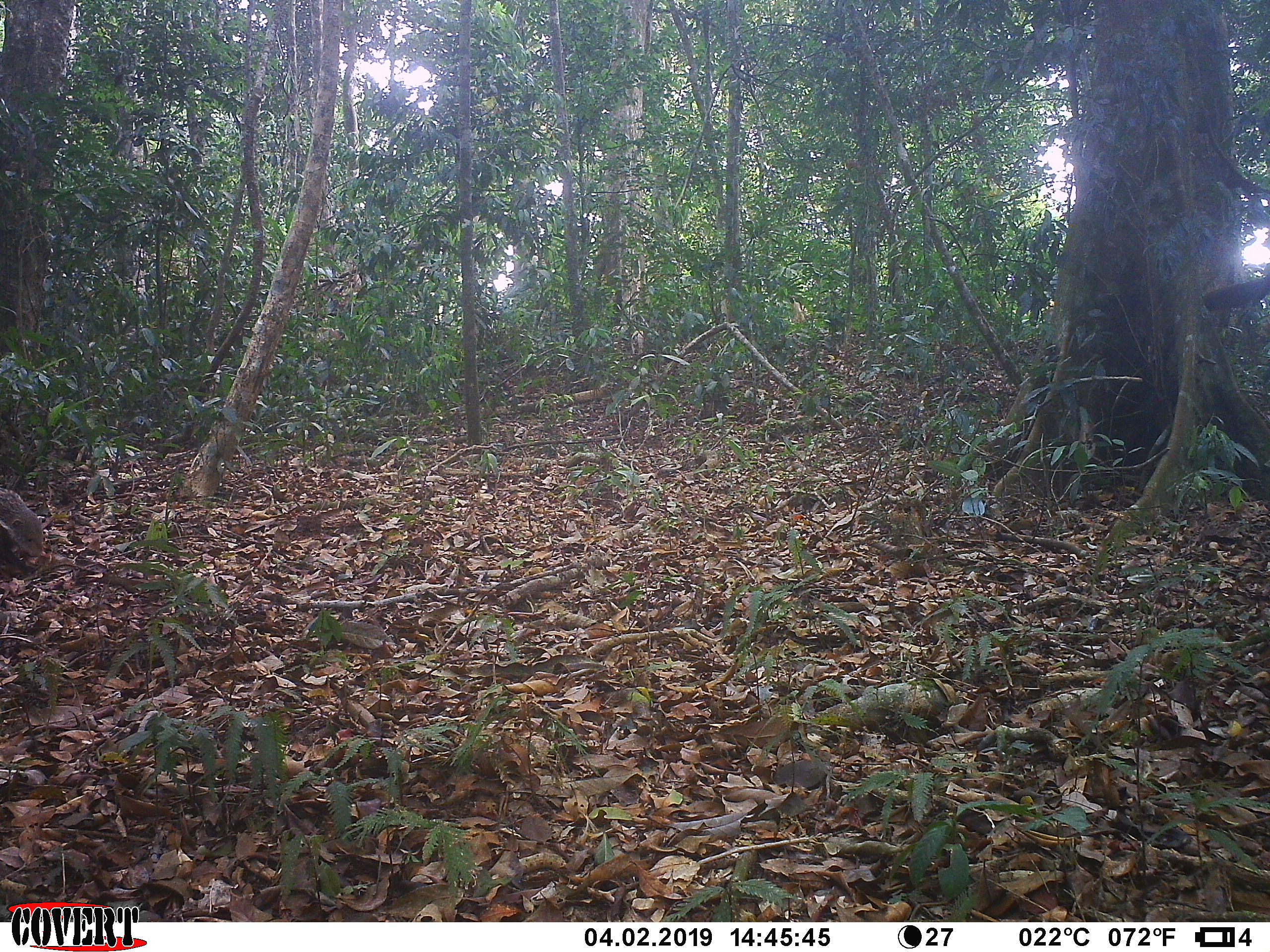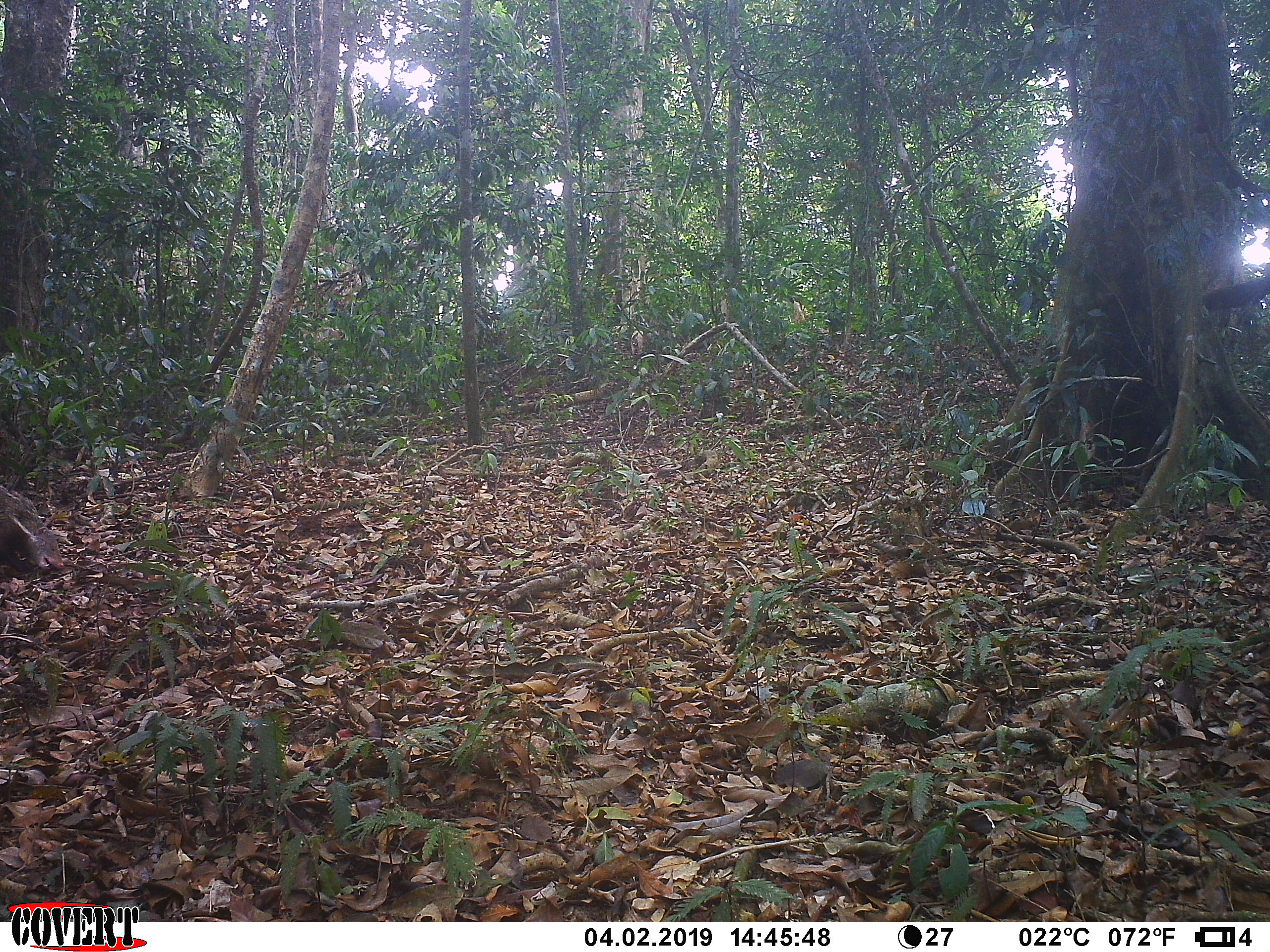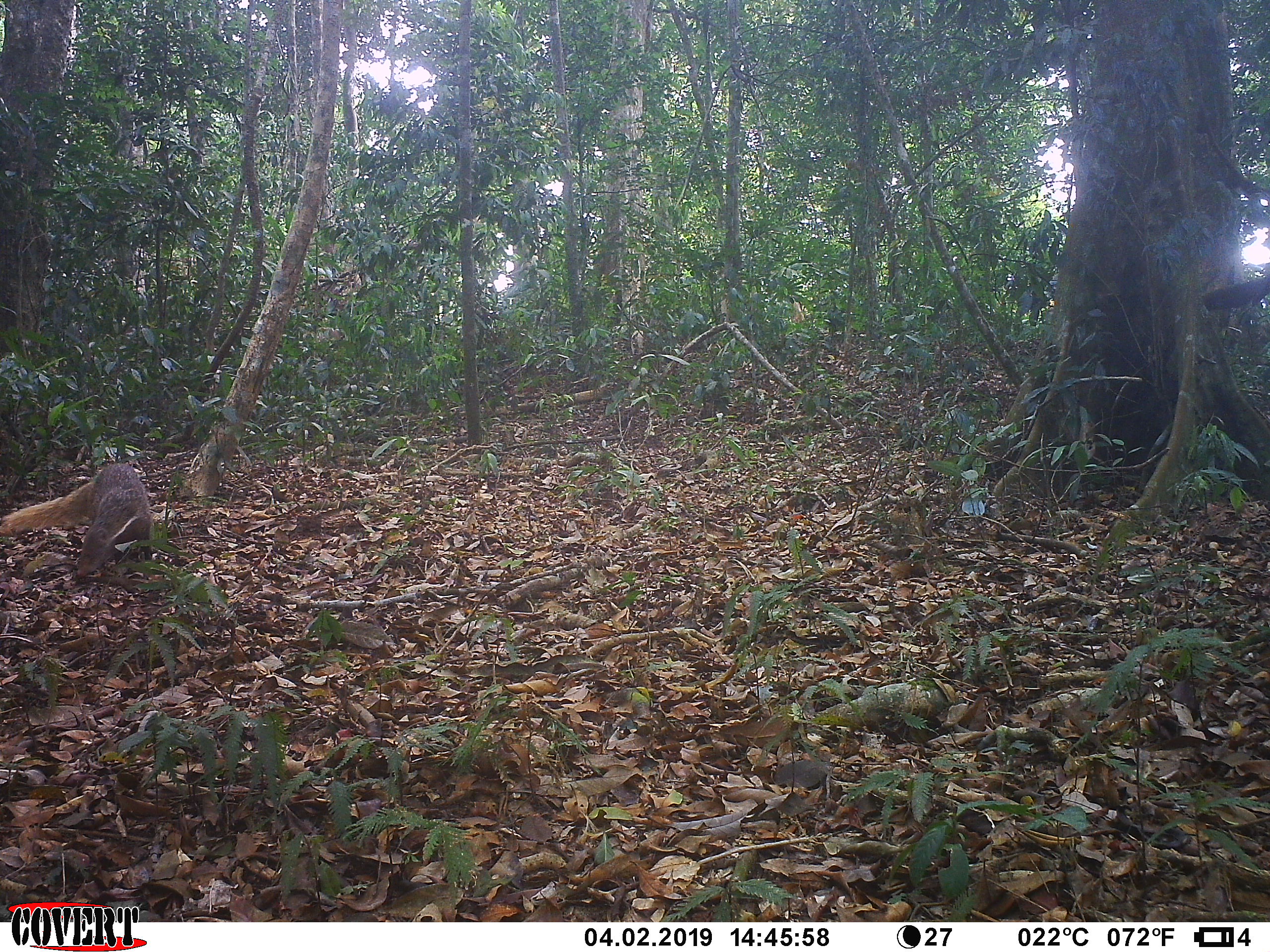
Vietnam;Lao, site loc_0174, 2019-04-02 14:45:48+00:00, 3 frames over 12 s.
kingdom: Animalia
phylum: Chordata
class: Mammalia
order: Carnivora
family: Herpestidae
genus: Urva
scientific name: Urva urva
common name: crab-eating mongoose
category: crab eating mongoose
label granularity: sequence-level